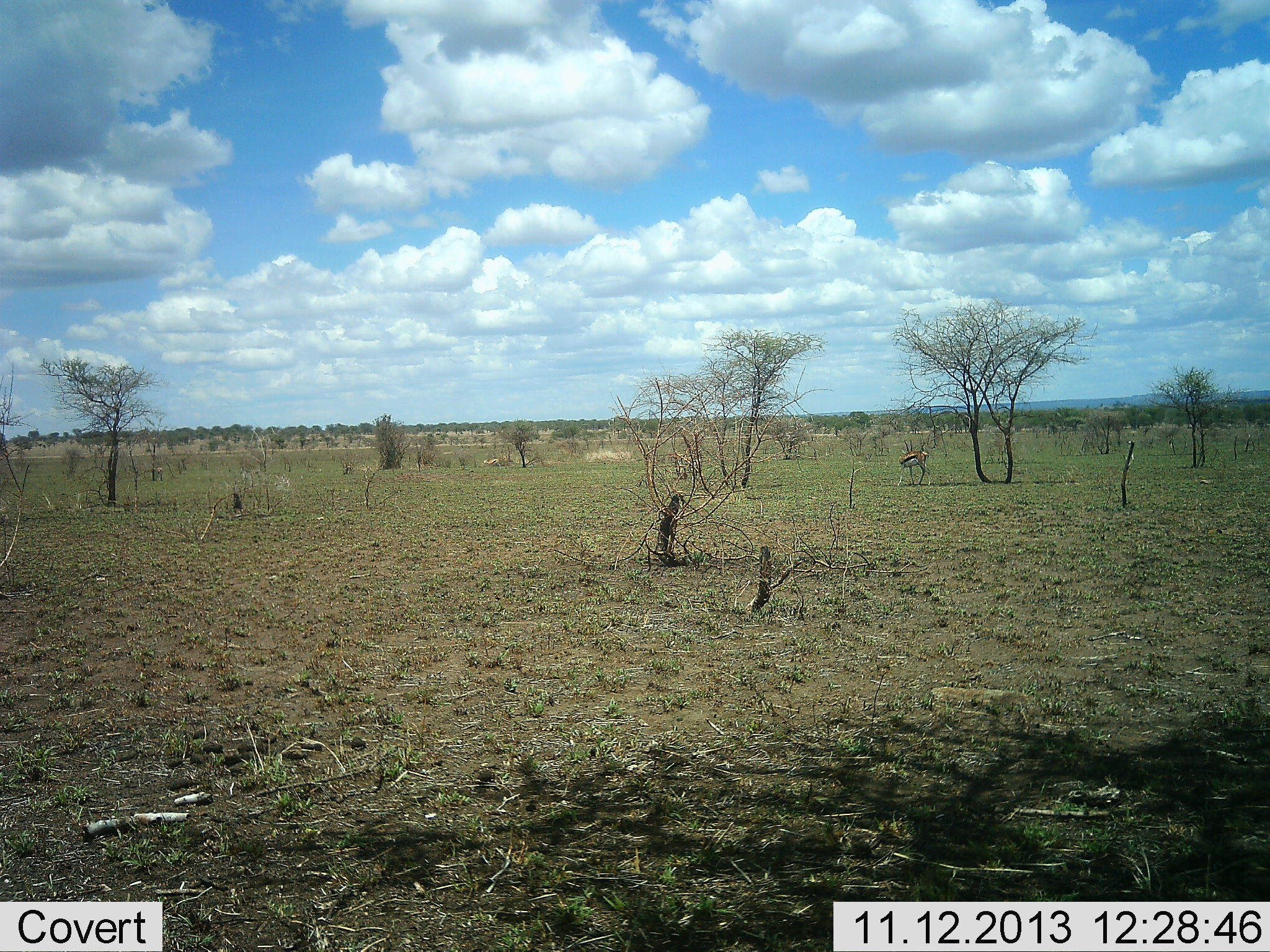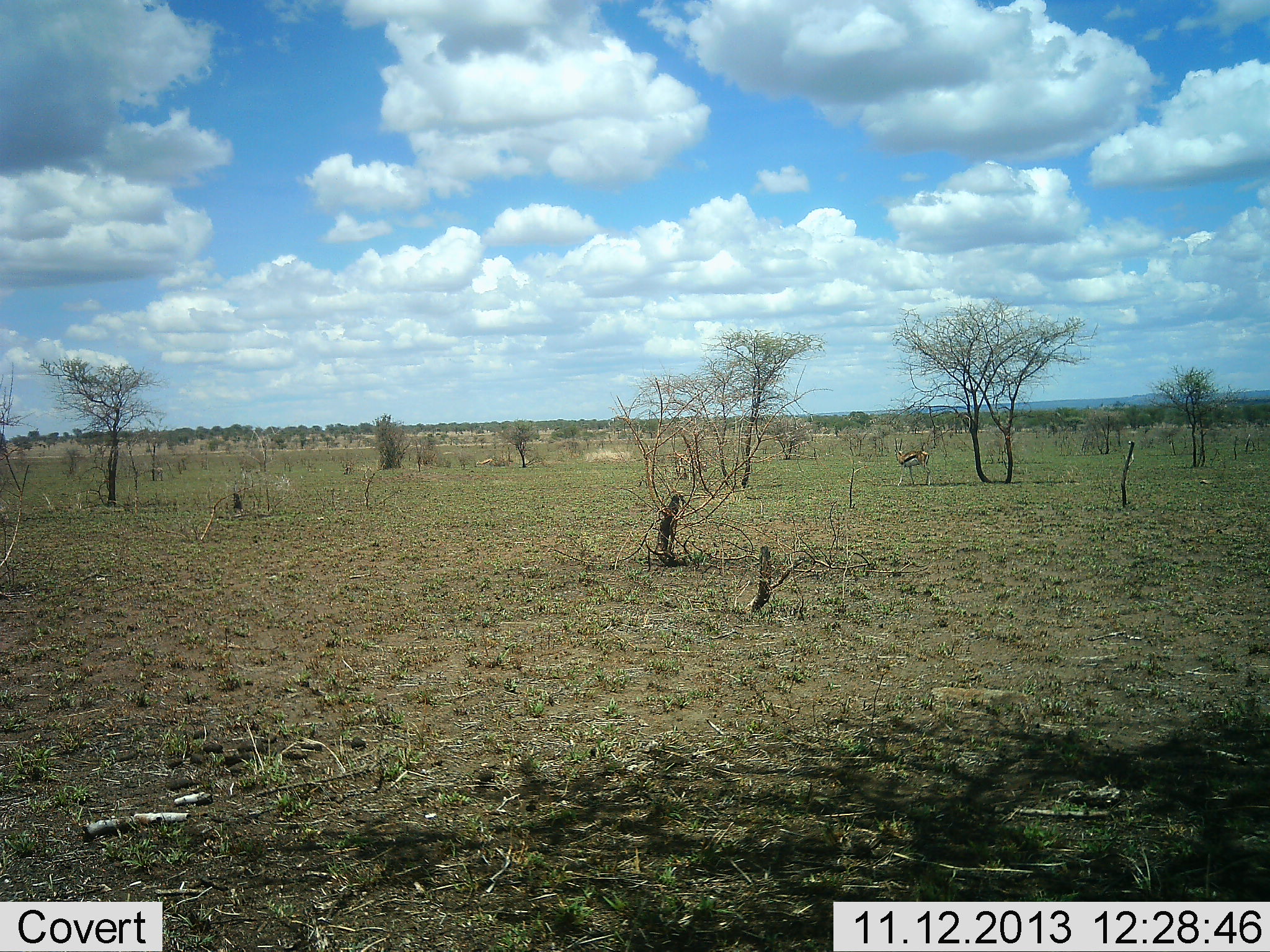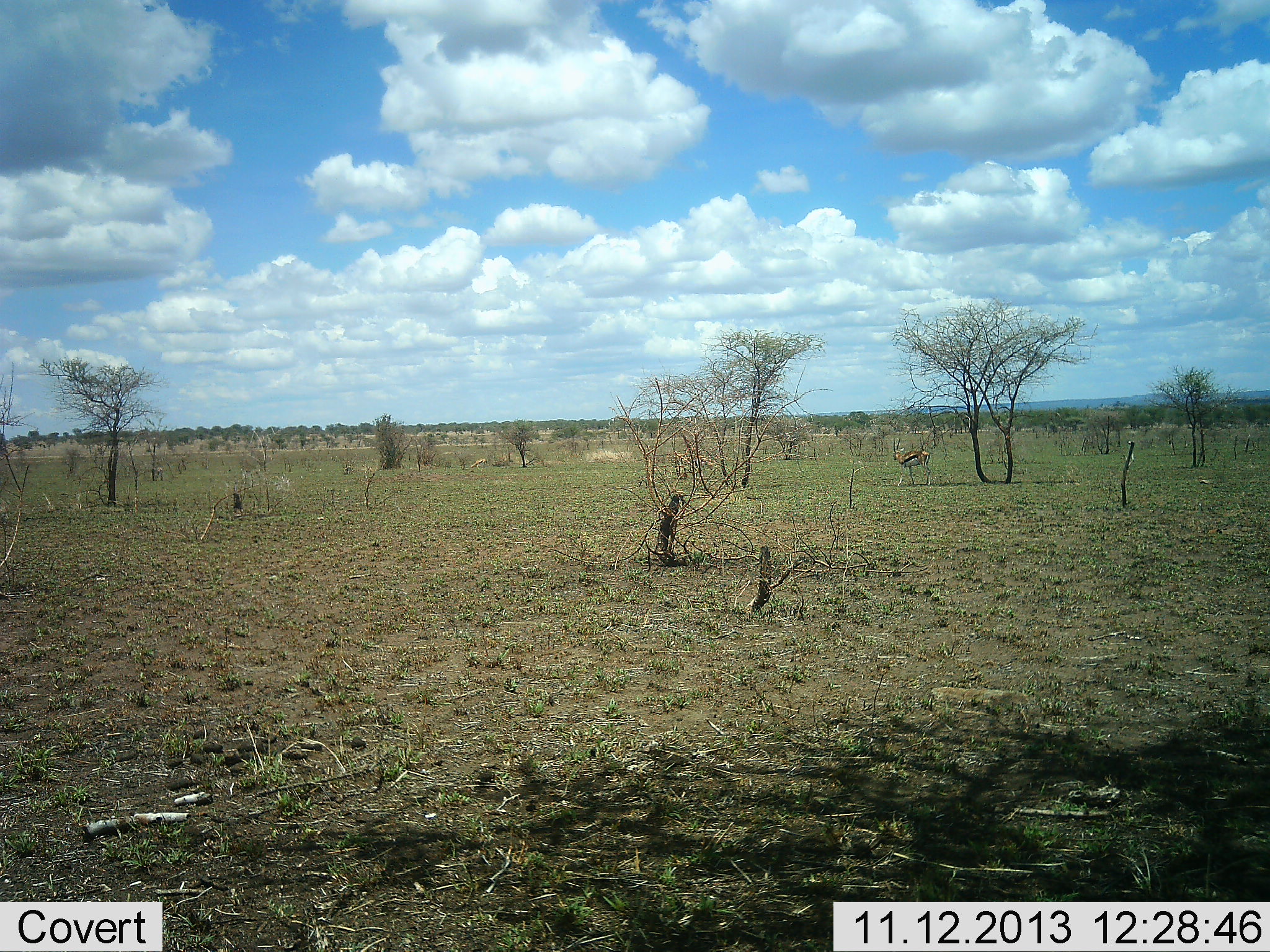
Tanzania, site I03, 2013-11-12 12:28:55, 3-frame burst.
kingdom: Animalia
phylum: Chordata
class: Mammalia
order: Artiodactyla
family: Bovidae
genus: Eudorcas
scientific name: Eudorcas thomsonii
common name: thomson's gazelle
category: gazellethomsons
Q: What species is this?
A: Gazellethomsons (thomson's gazelle) (Eudorcas thomsonii).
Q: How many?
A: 2.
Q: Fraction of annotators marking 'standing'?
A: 70%.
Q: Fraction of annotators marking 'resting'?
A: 0%.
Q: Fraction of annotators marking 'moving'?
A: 40%.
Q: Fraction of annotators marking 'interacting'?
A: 0%.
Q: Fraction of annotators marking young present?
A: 0%.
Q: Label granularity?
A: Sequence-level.